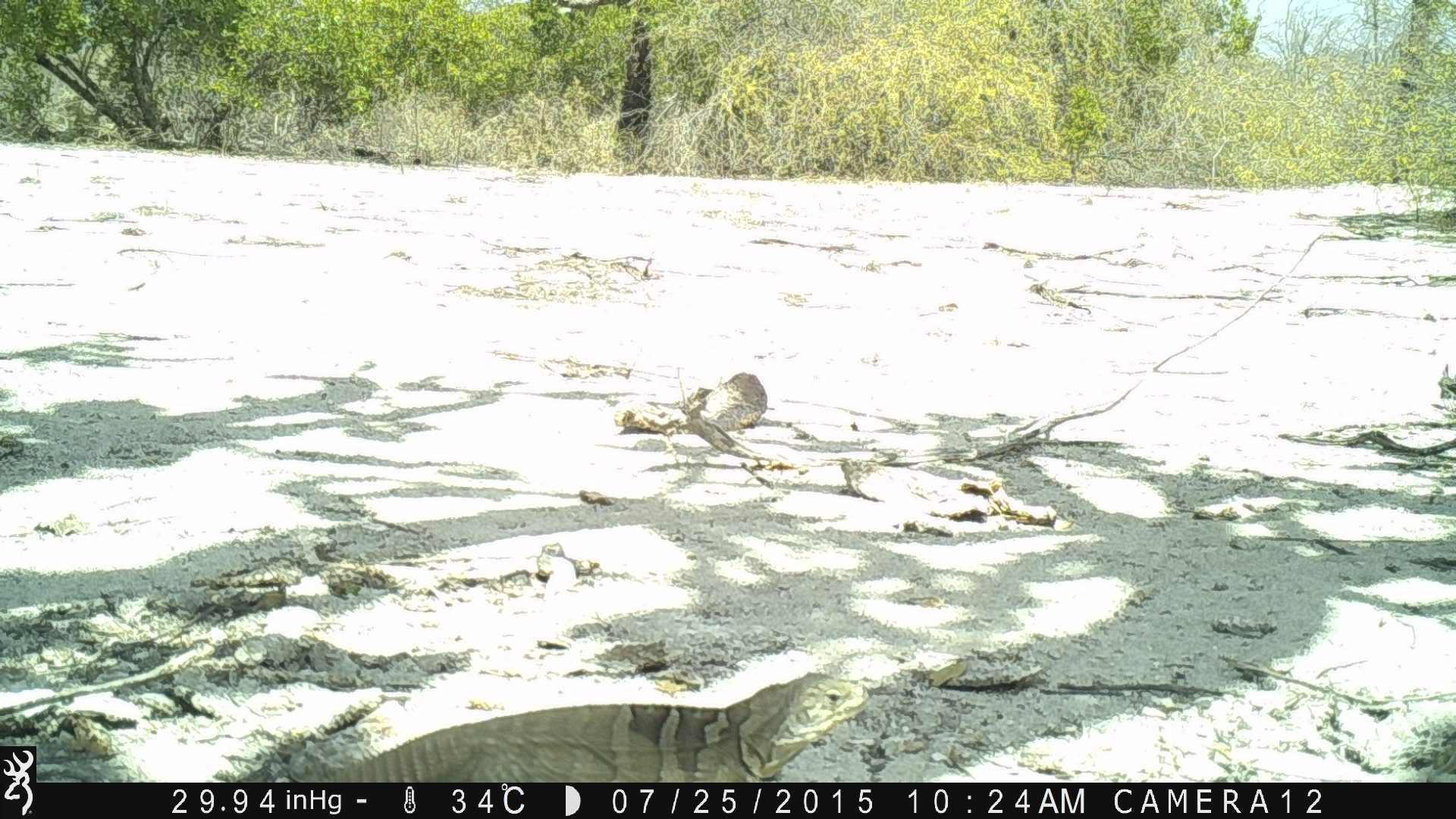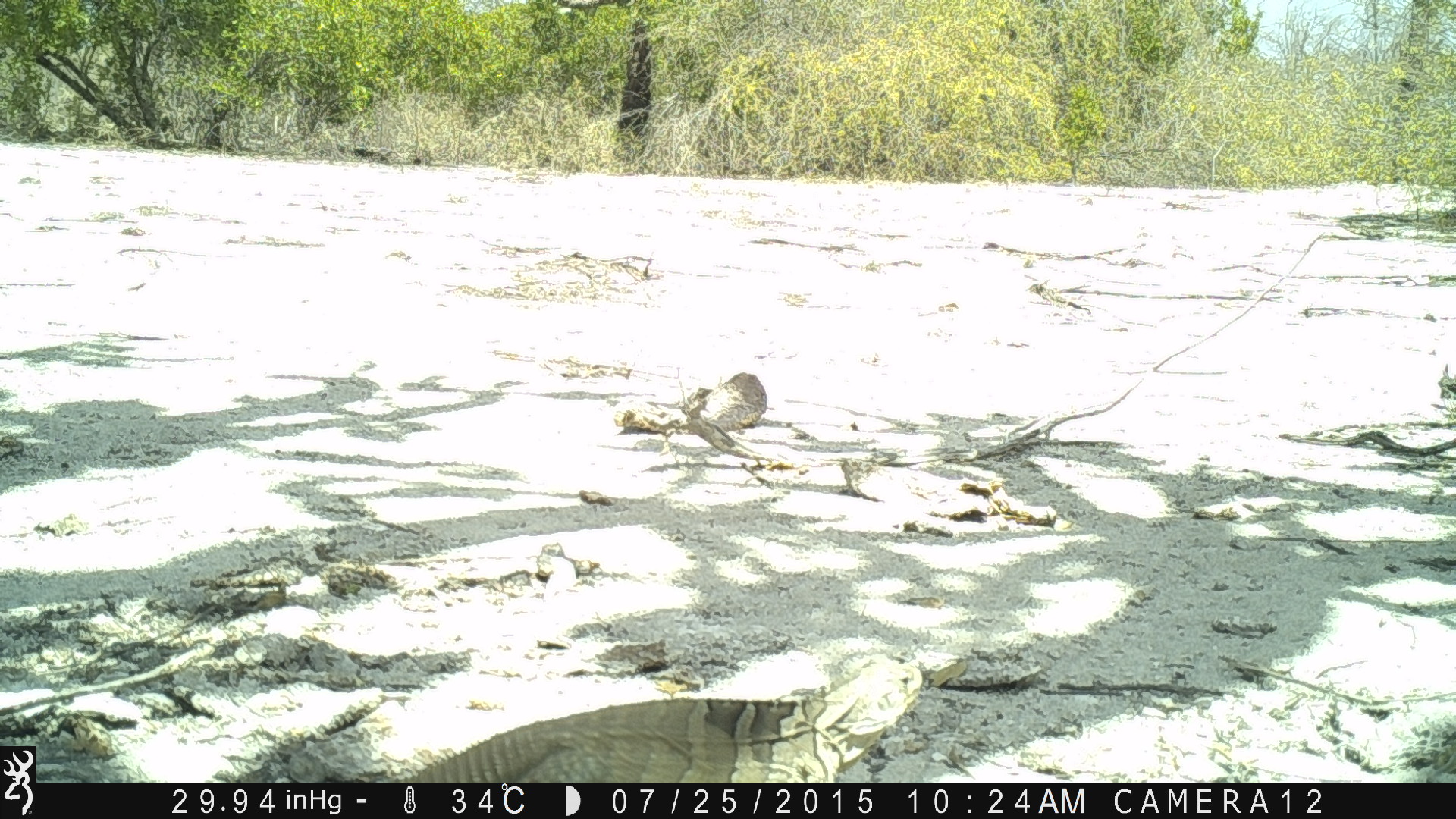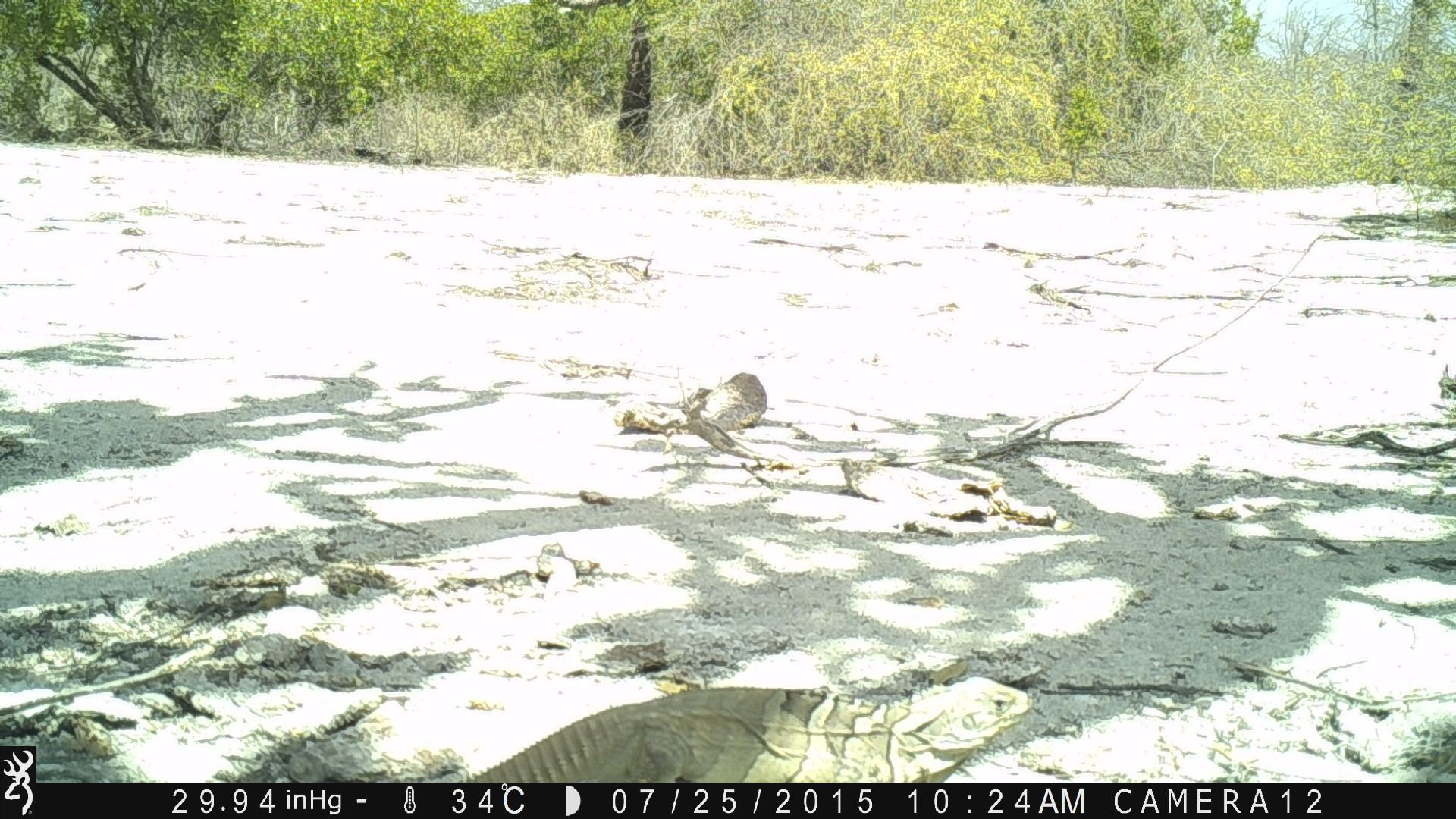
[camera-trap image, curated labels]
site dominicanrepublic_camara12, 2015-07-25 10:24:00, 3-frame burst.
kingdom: Animalia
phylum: Chordata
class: Reptilia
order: Squamata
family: Iguanidae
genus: Iguana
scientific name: Iguana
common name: typical iguanas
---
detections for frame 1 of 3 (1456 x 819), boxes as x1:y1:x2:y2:
iguana: 312:671:870:780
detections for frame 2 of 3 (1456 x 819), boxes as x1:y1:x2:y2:
iguana: 303:649:933:783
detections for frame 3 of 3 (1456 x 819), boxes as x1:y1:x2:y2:
iguana: 443:673:1043:783